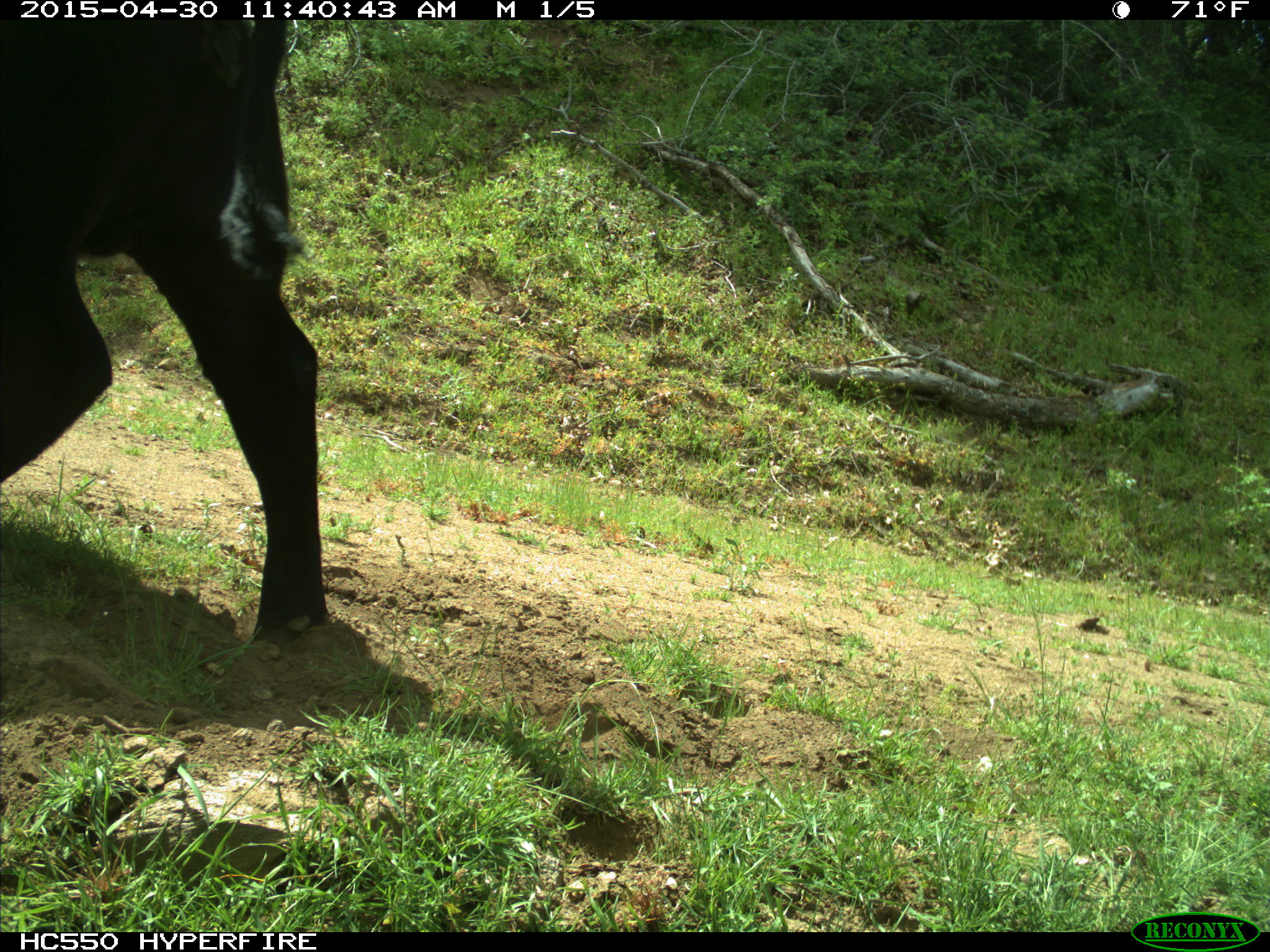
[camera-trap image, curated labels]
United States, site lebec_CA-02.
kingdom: Animalia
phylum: Chordata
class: Mammalia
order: Artiodactyla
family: Bovidae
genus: Bos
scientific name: Bos taurus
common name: domestic cow